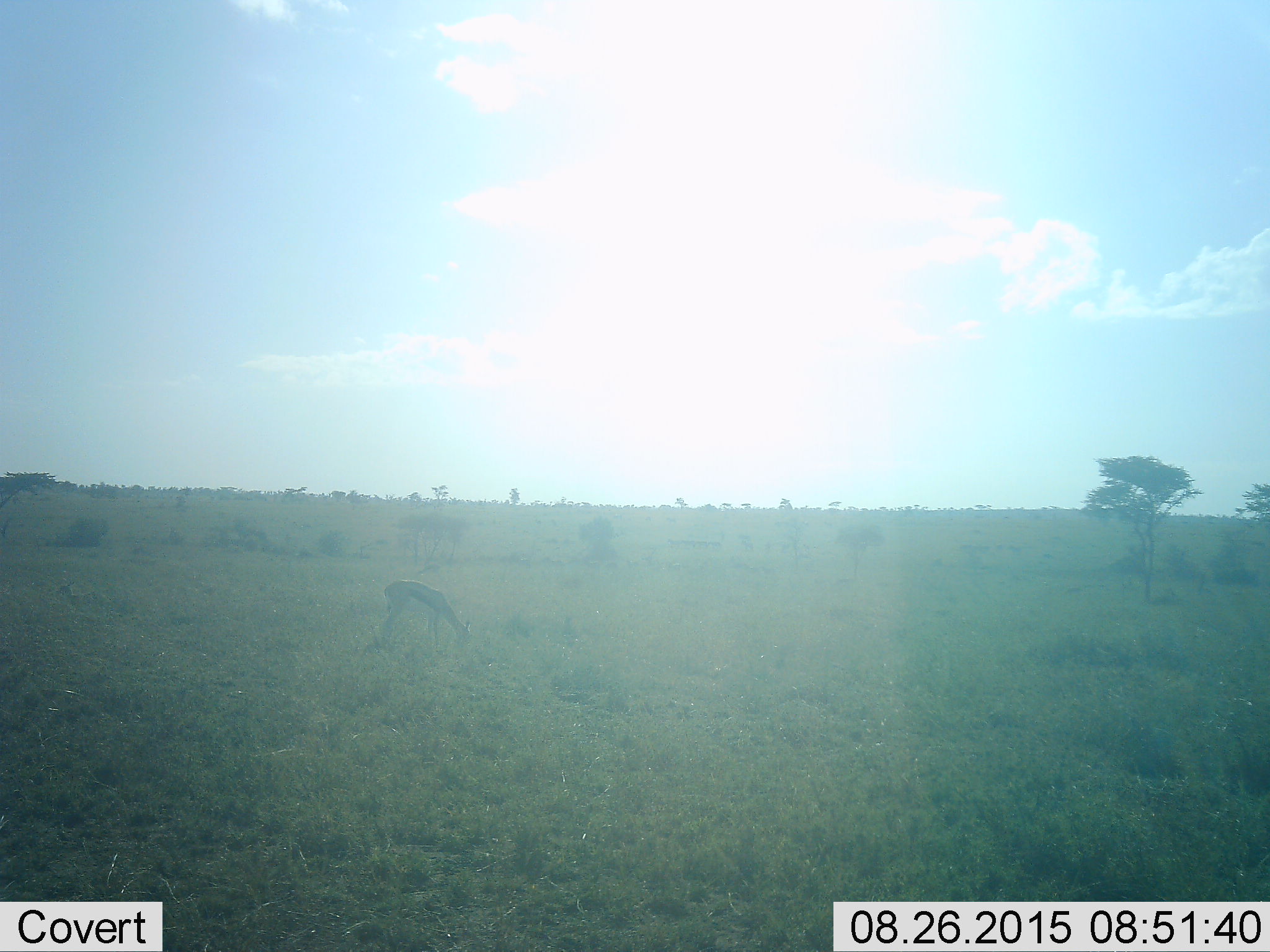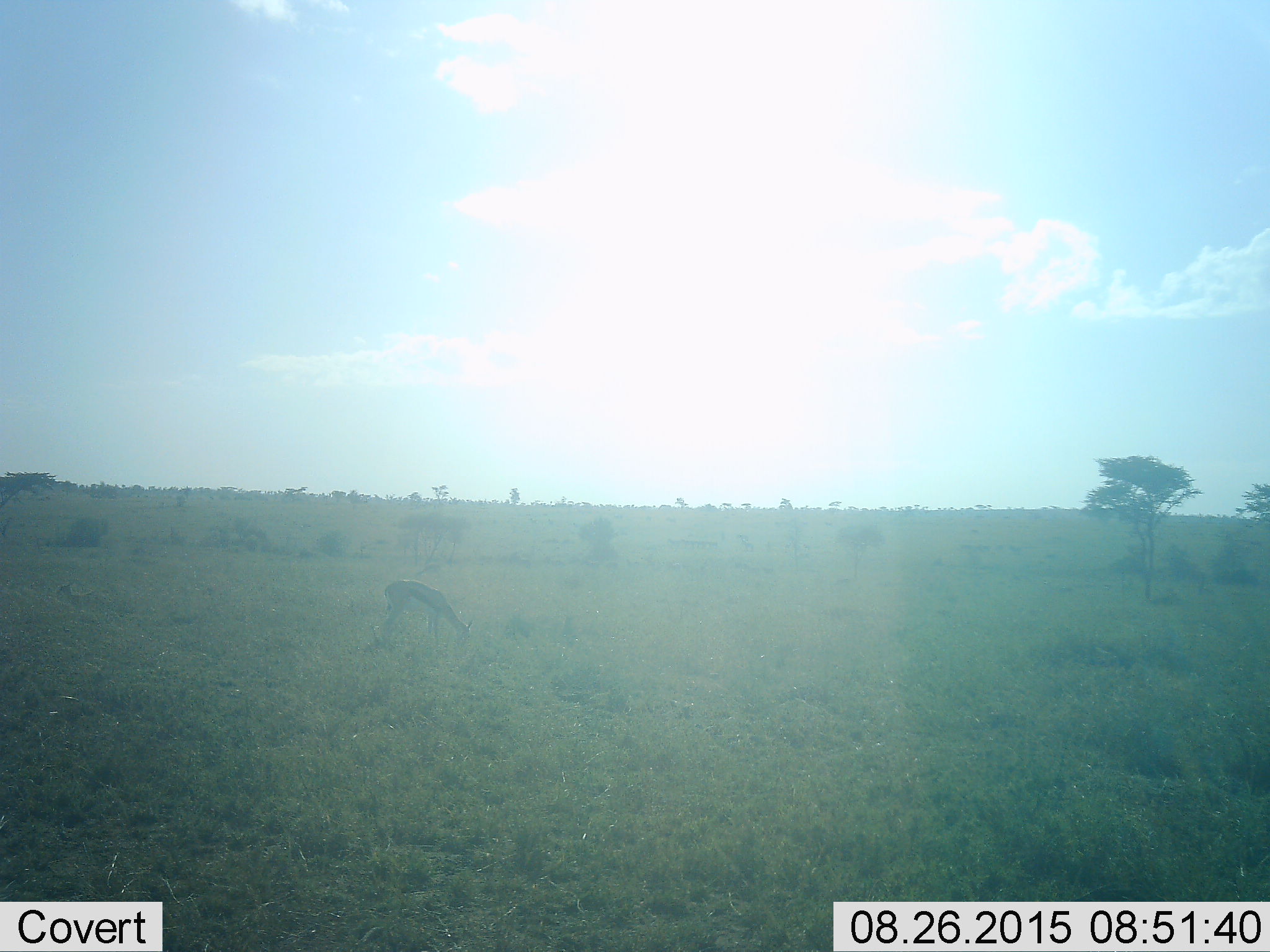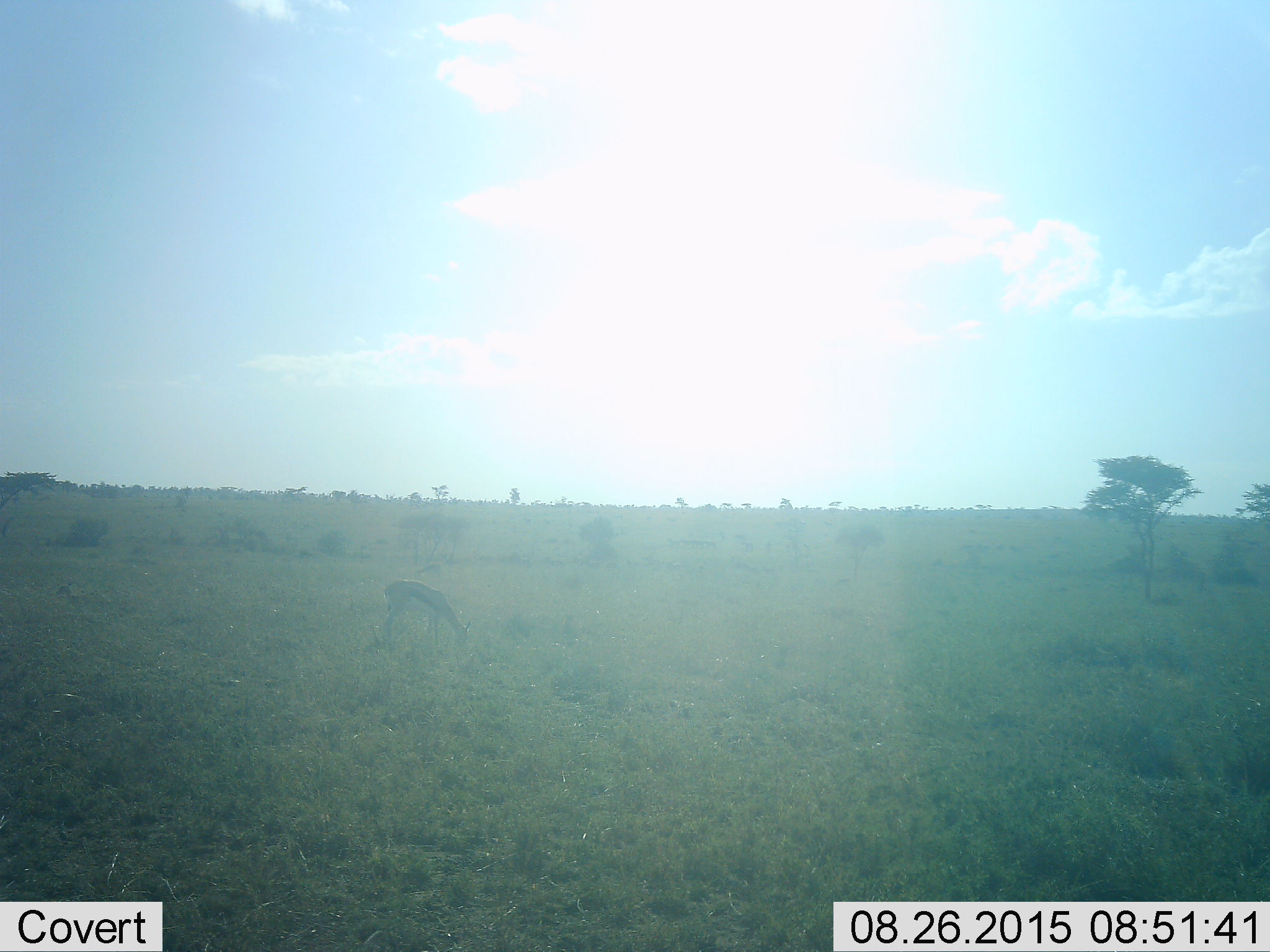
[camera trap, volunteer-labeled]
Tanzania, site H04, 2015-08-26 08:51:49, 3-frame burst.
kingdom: Animalia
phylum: Chordata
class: Mammalia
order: Artiodactyla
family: Bovidae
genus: Eudorcas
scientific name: Eudorcas thomsonii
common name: thomson's gazelle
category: gazellethomsons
Gazellethomsons (thomson's gazelle) (Eudorcas thomsonii), count 1. Behavior (volunteer vote fractions): standing 27%, resting 0%, moving 18%, interacting 0%. Young present (vote fraction): 0%. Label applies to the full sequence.